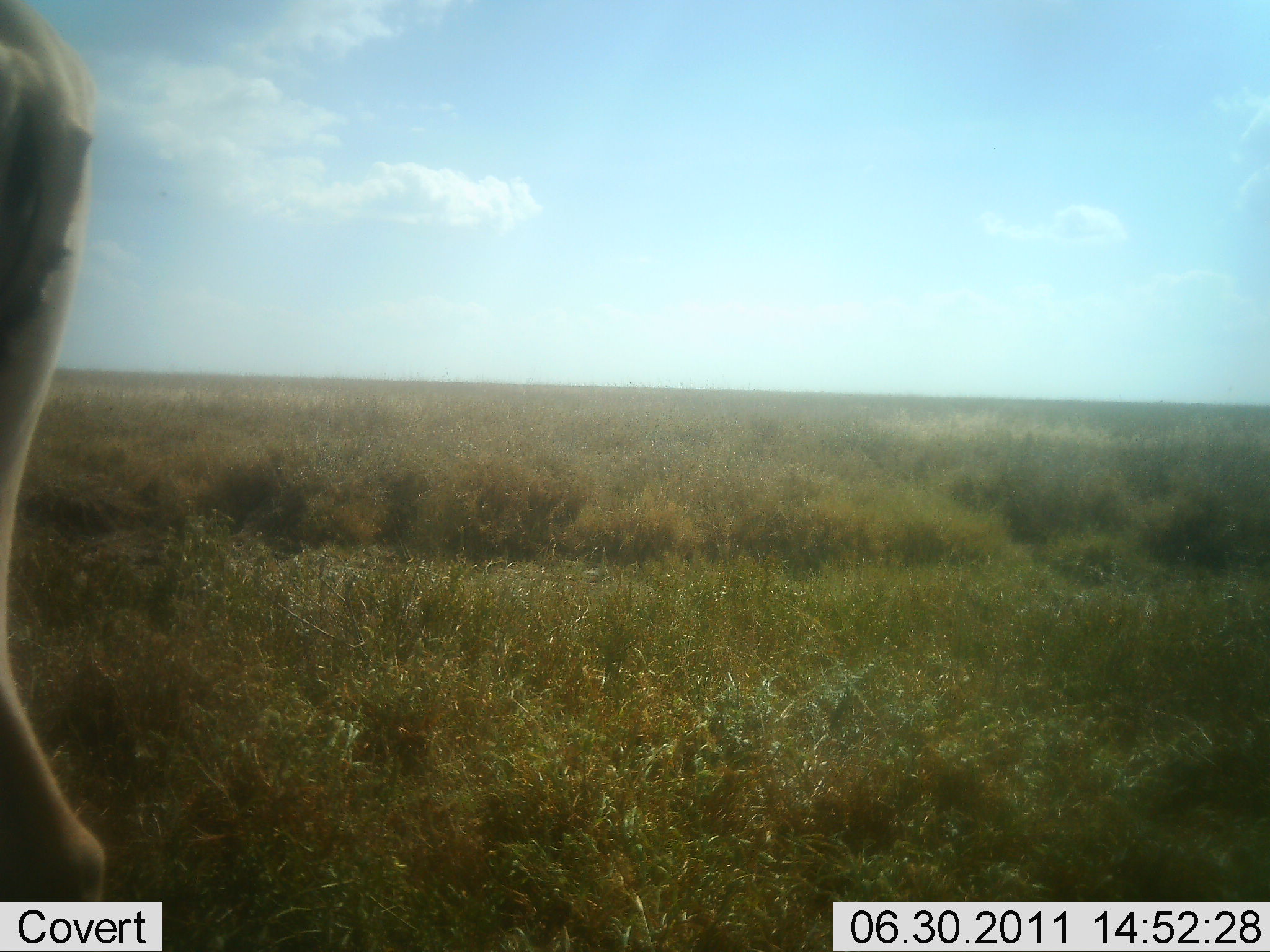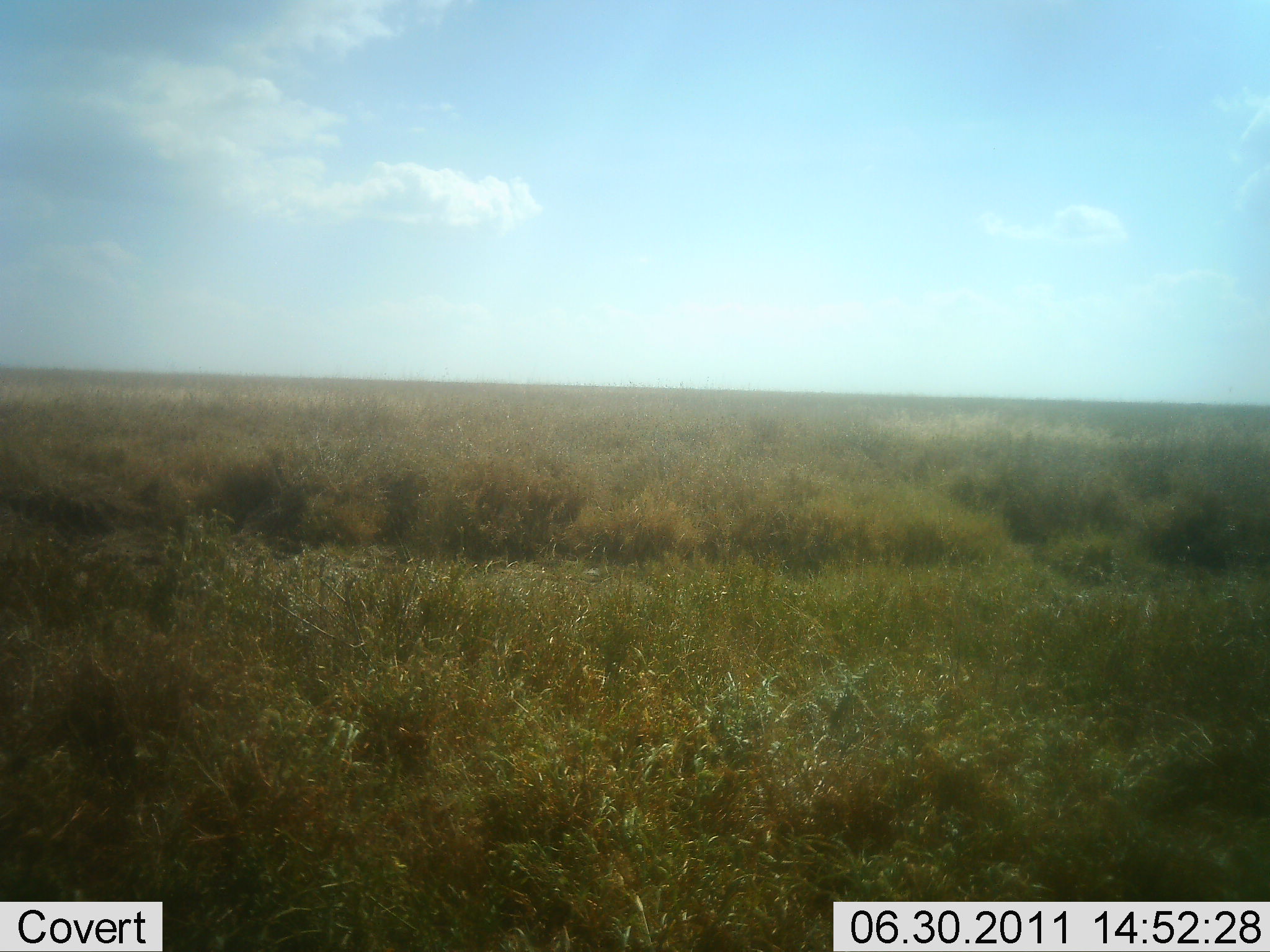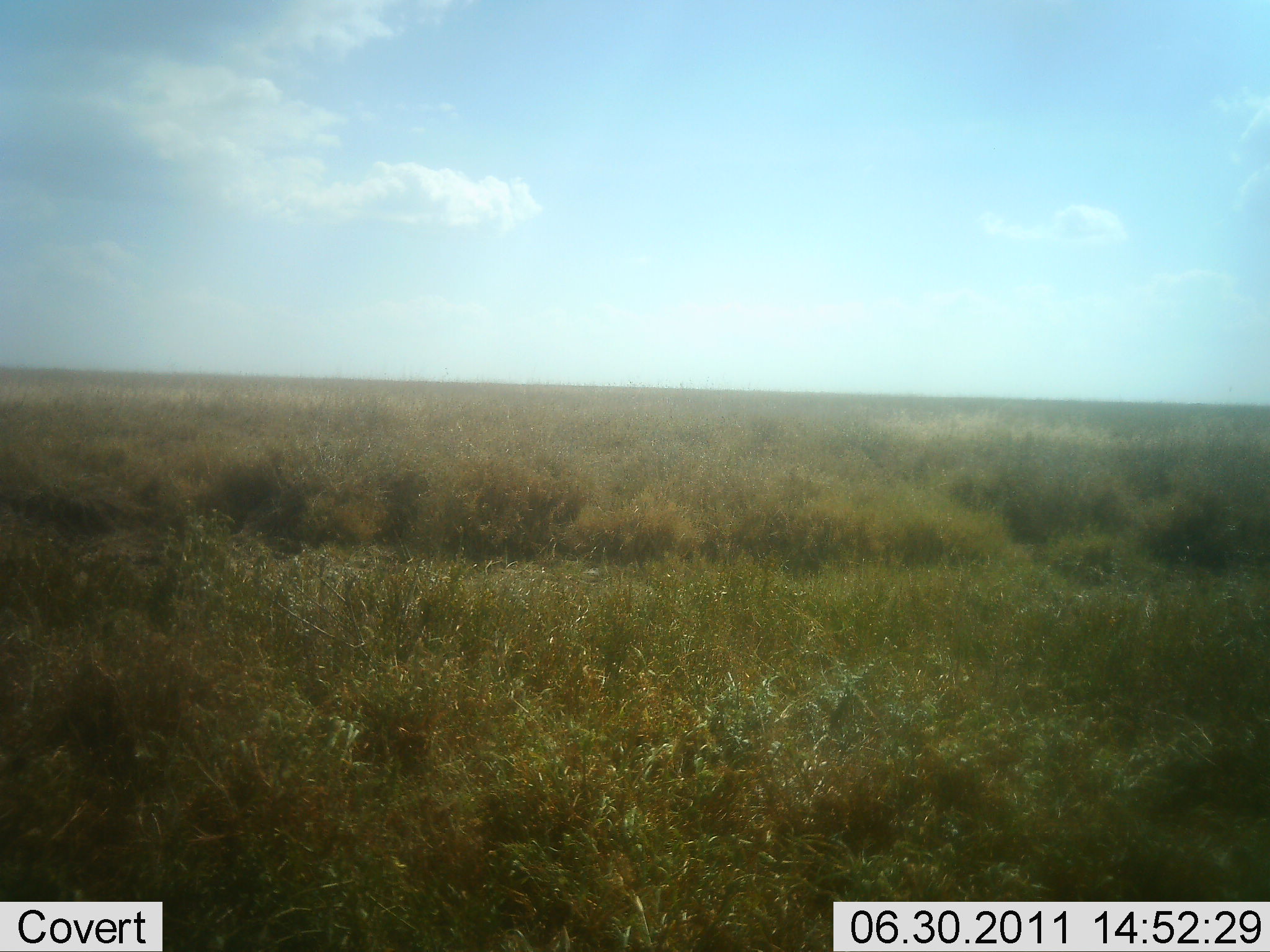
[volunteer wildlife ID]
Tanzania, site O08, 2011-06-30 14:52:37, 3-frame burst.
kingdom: Animalia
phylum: Chordata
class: Mammalia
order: Artiodactyla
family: Bovidae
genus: Aepyceros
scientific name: Aepyceros melampus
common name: impala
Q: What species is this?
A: Impala (Aepyceros melampus).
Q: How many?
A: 1.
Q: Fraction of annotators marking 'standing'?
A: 33%.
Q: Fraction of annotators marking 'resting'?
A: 0%.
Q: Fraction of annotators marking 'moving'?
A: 67%.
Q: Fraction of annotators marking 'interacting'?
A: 0%.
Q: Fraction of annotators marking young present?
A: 0%.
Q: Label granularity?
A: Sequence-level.